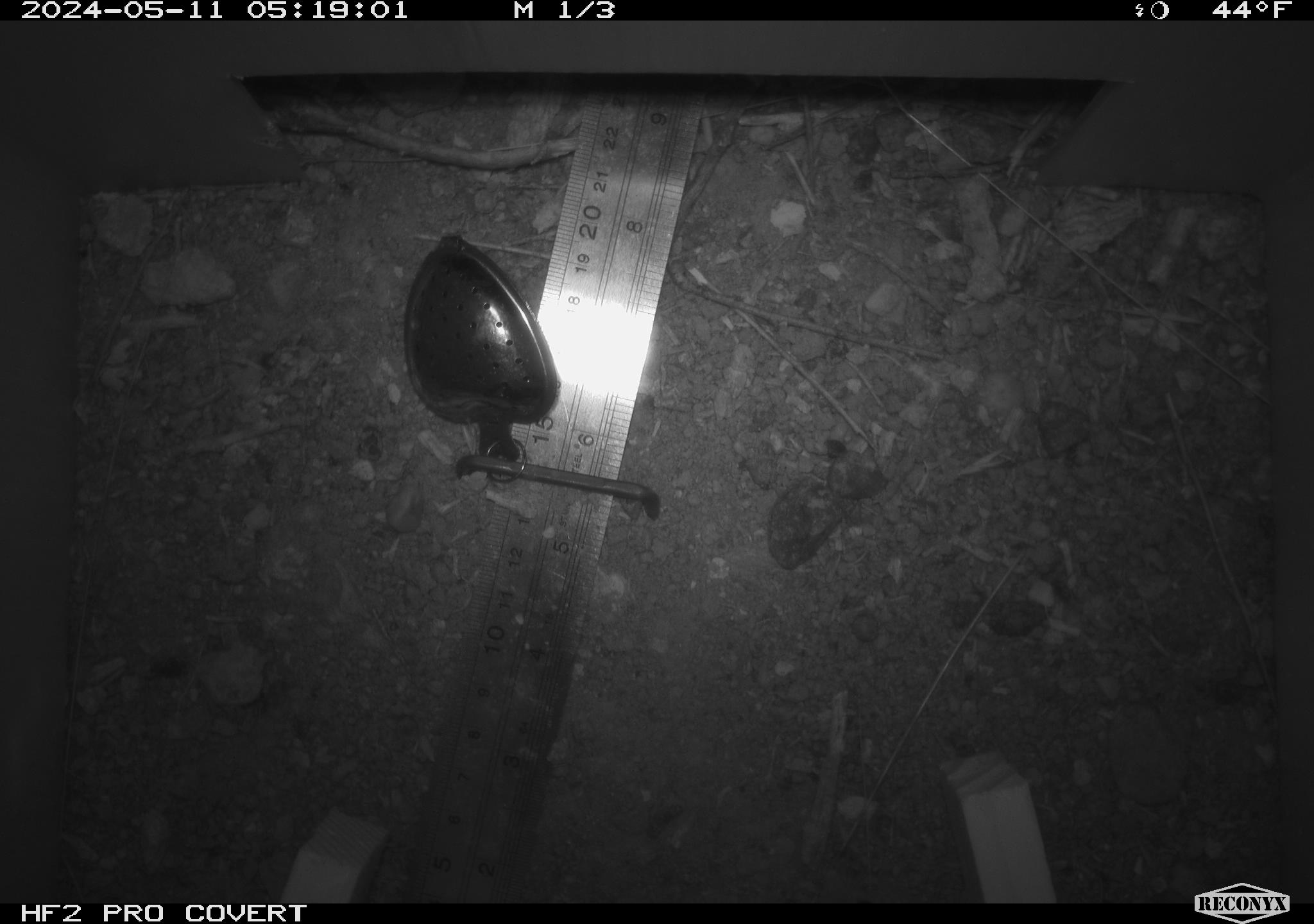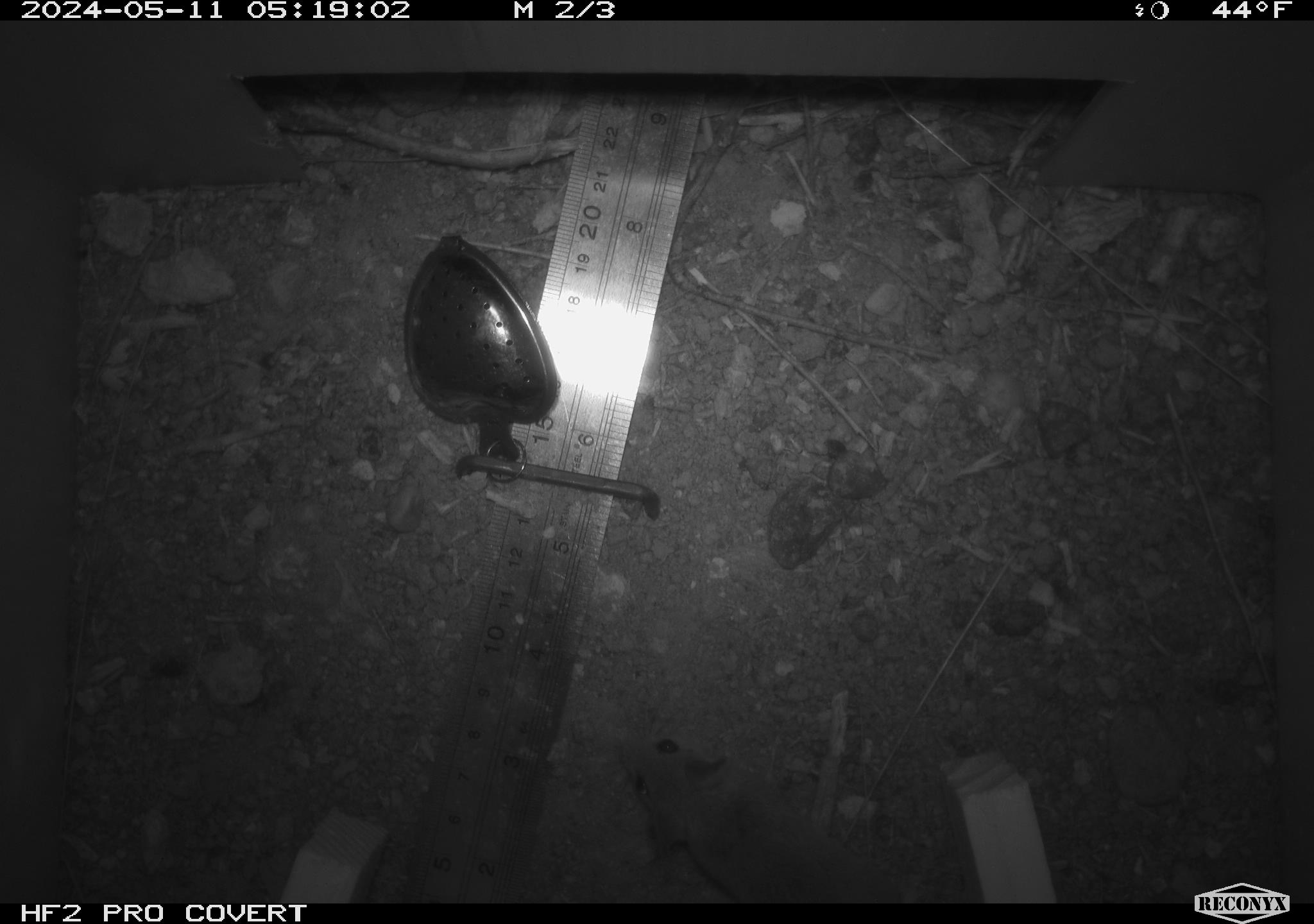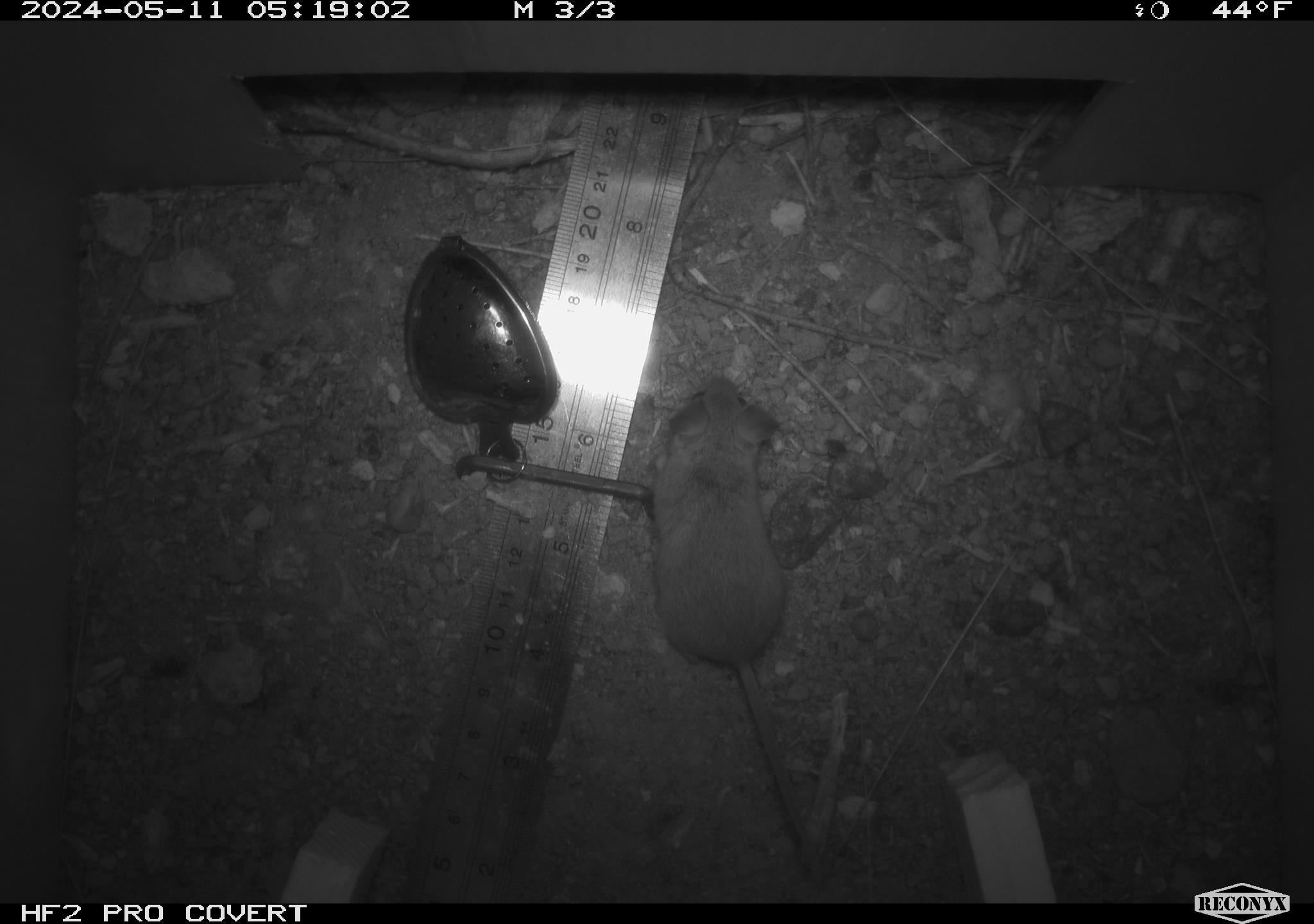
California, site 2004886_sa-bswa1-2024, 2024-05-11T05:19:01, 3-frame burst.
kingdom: Animalia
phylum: Chordata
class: Mammalia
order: Rodentia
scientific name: Rodentia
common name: mouse species